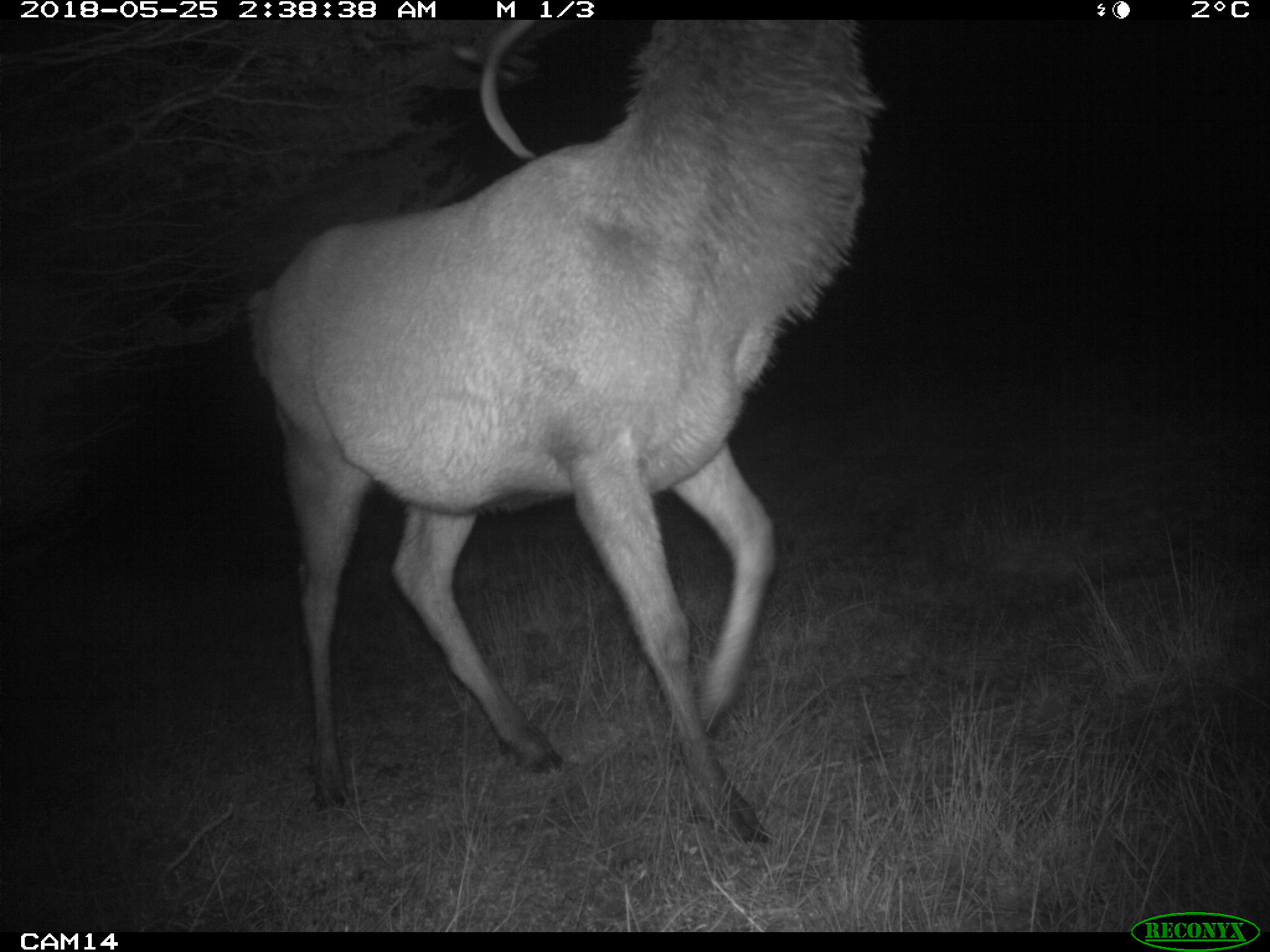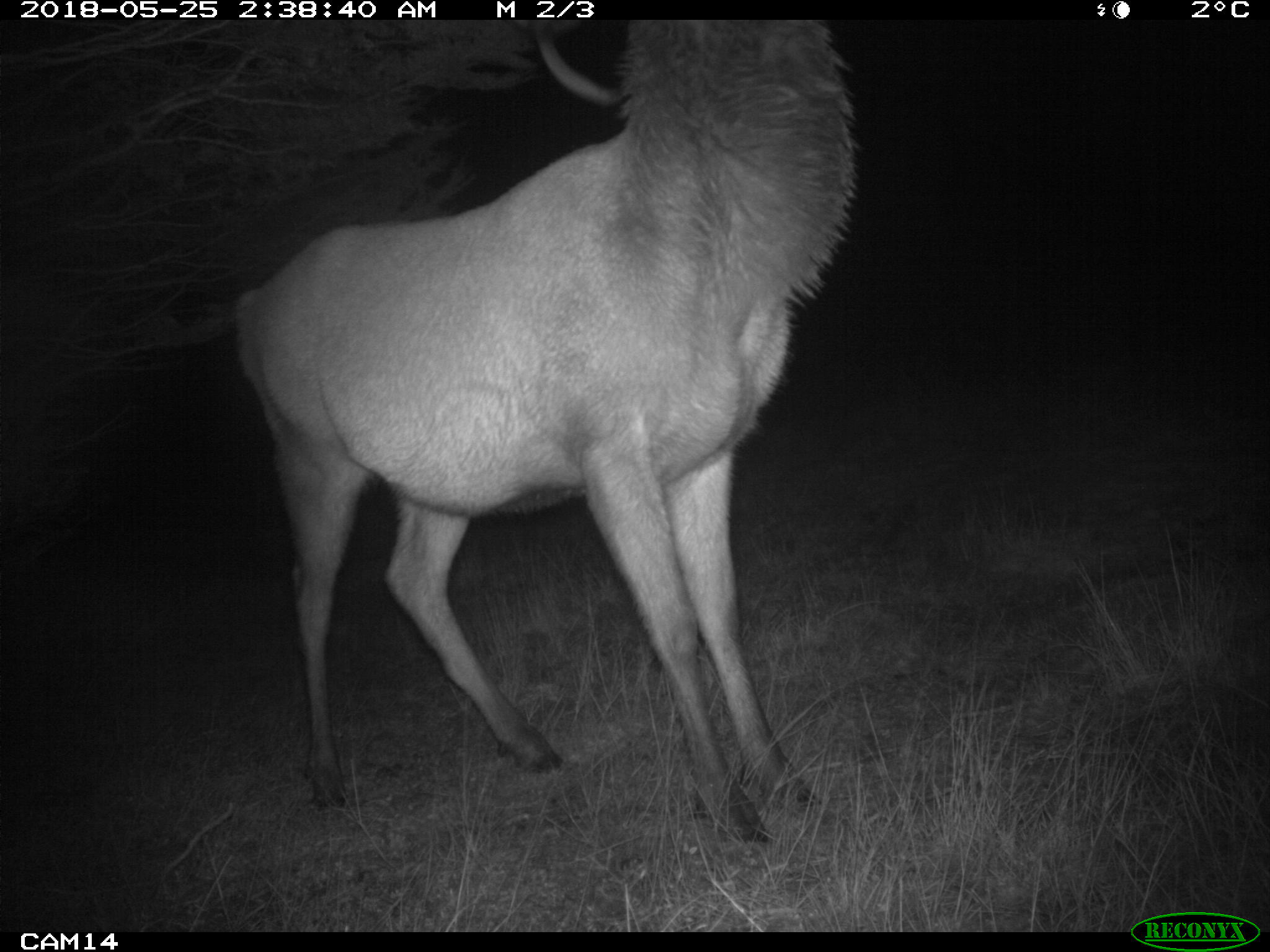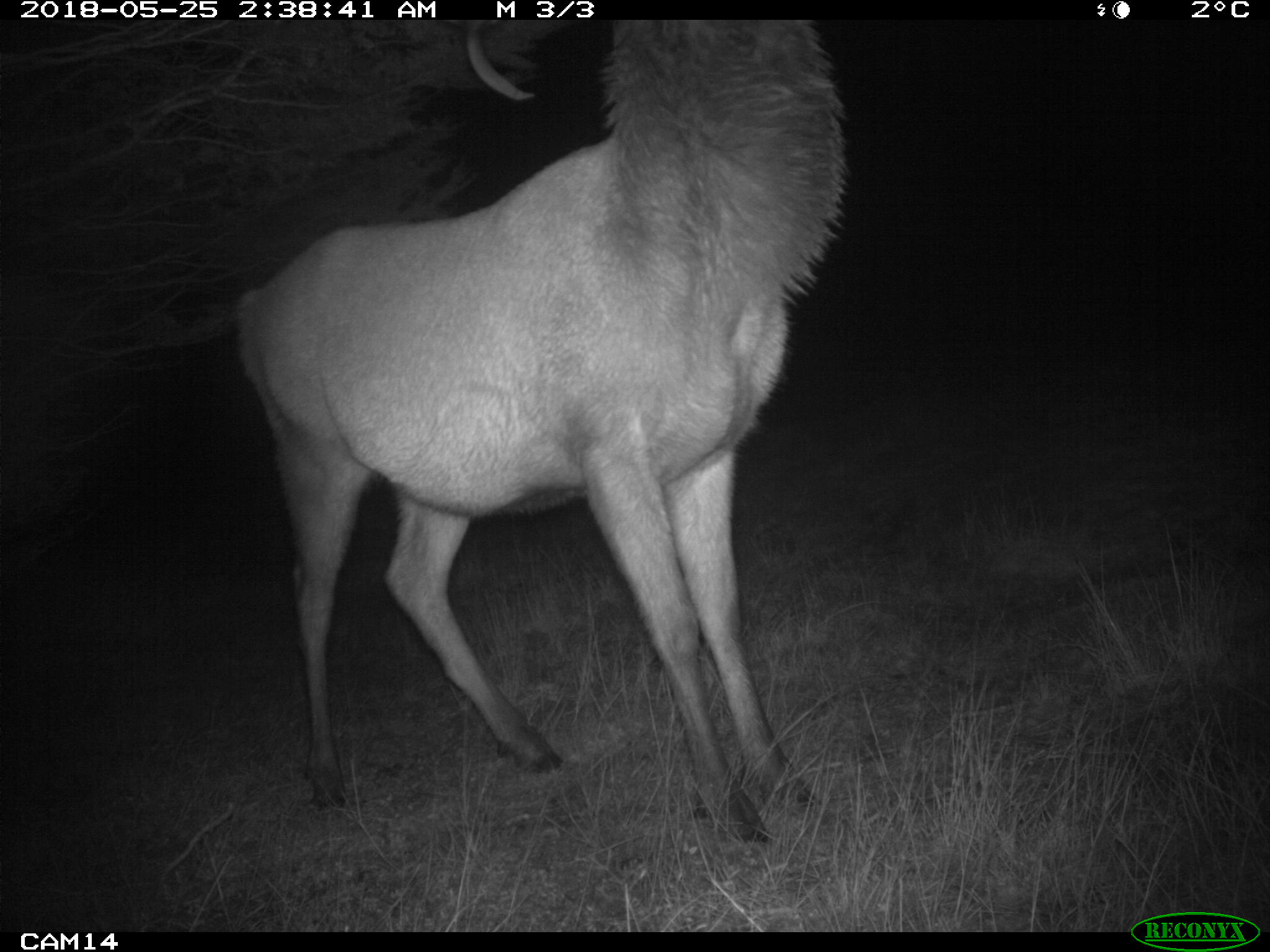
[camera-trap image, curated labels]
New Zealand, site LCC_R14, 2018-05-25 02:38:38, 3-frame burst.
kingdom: Animalia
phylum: Chordata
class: Mammalia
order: Artiodactyla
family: Cervidae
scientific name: Cervidae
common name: deer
Deer (Cervidae).